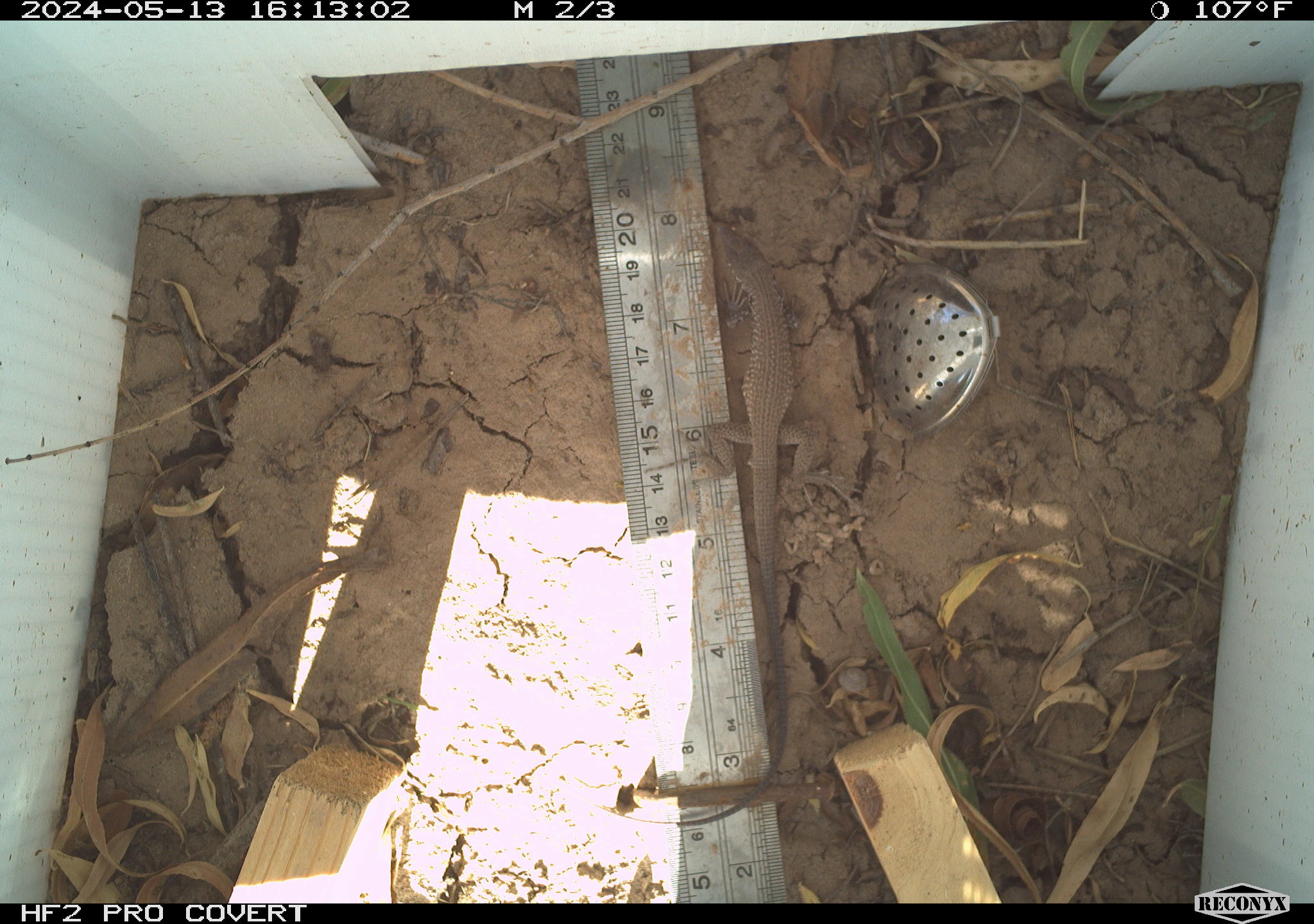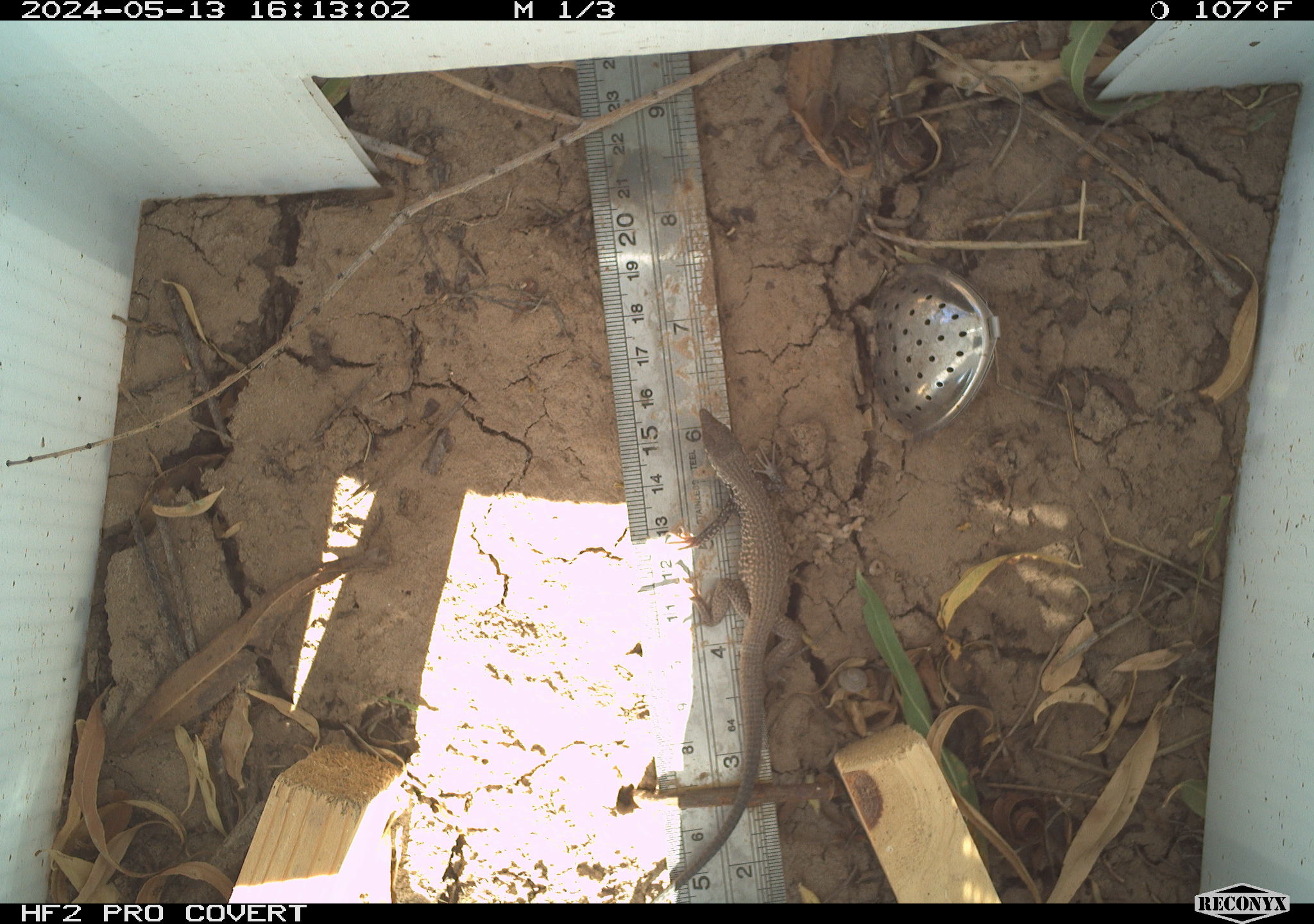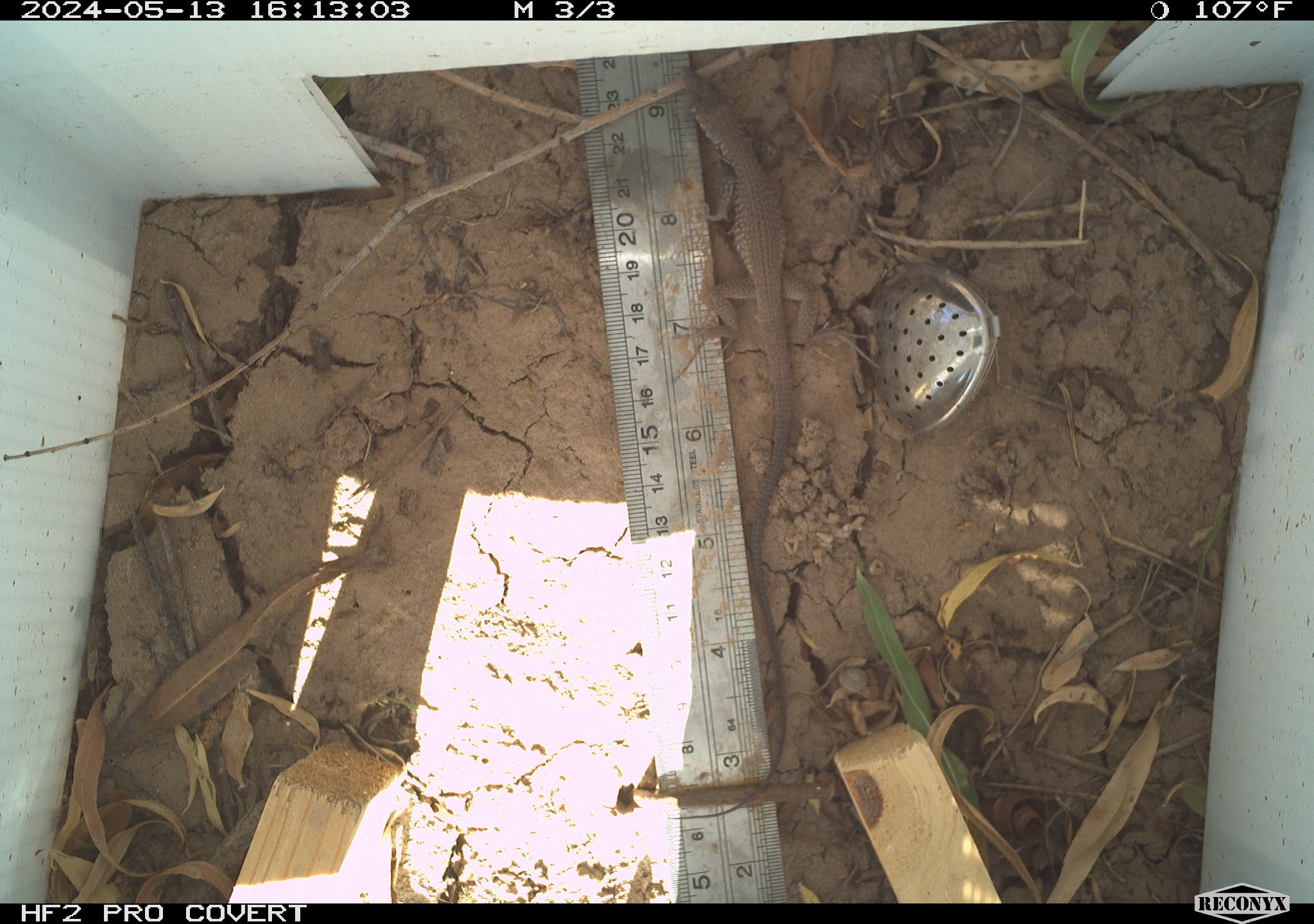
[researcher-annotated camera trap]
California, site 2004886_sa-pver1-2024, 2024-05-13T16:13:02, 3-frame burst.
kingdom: Animalia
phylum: Chordata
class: Reptilia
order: Squamata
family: Teiidae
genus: Aspidoscelis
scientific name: Aspidoscelis tigris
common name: western whiptail